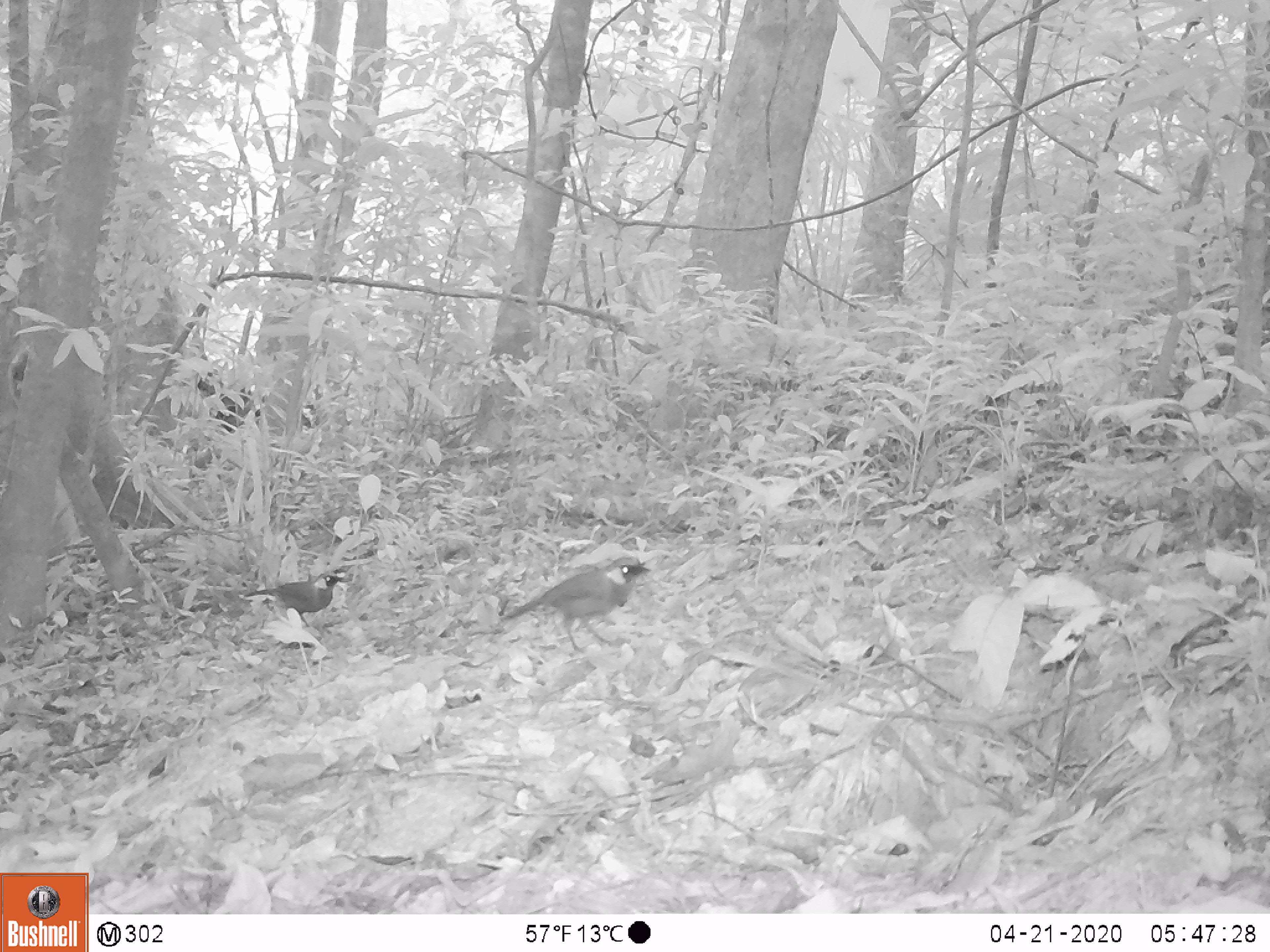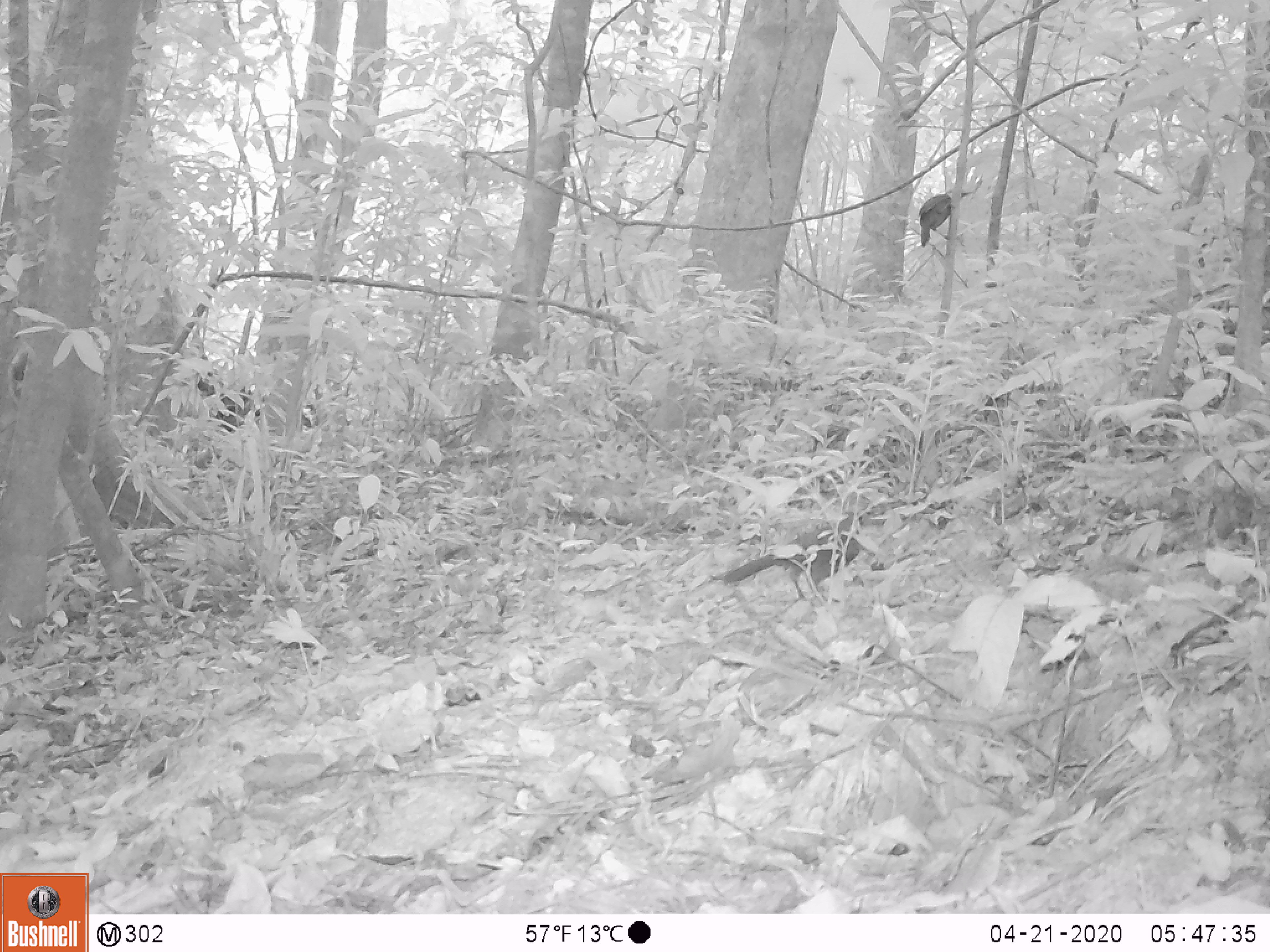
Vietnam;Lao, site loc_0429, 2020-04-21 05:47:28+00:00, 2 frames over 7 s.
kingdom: Animalia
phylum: Chordata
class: Aves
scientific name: Aves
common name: bird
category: unidentified bird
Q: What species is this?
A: Unidentified bird (bird) (Aves).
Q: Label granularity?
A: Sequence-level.